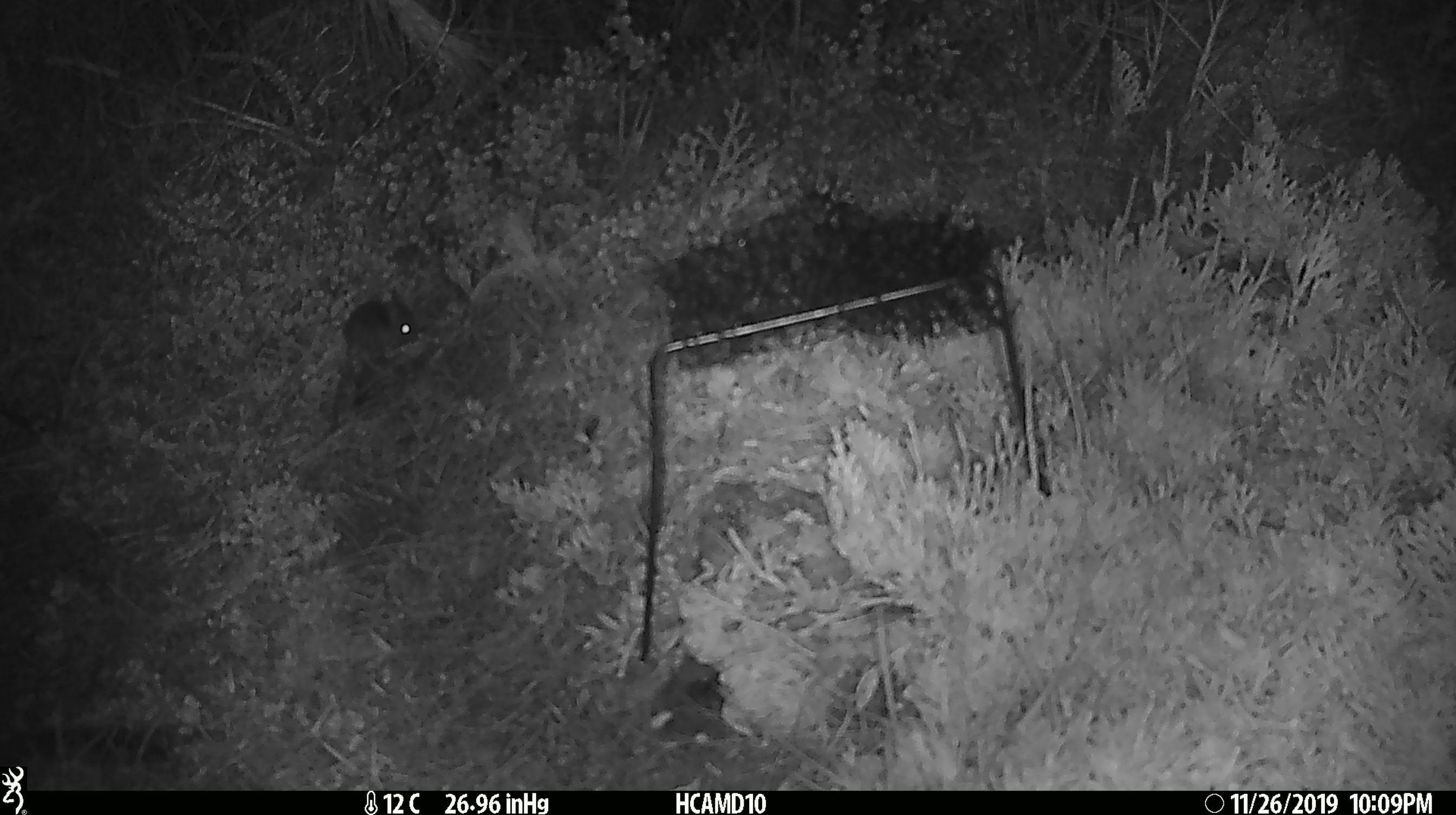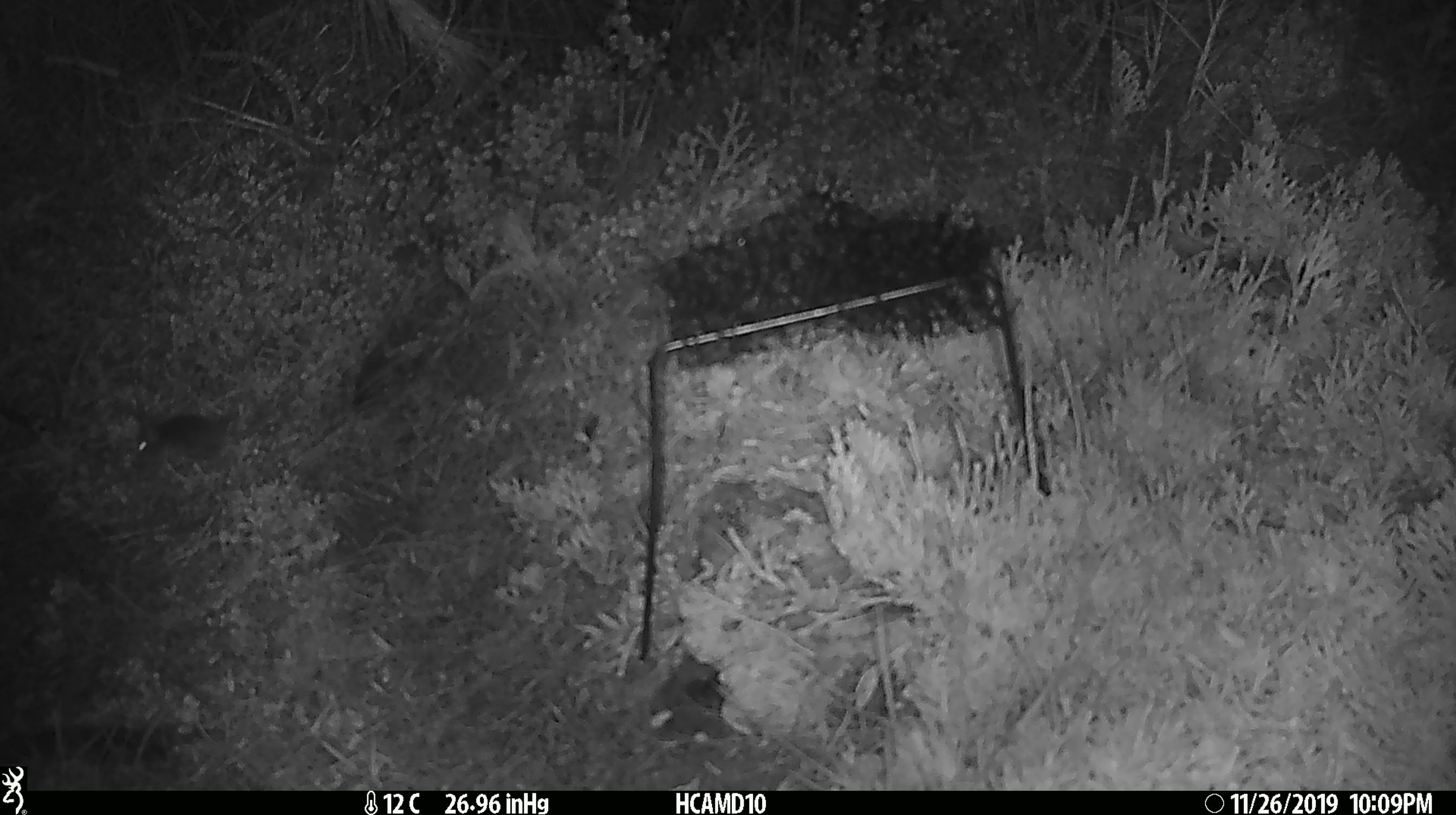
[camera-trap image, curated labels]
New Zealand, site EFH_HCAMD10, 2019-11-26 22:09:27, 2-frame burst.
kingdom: Animalia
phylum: Chordata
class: Mammalia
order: Rodentia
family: Muridae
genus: Mus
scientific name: Mus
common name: mouse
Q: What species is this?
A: Mouse (Mus).